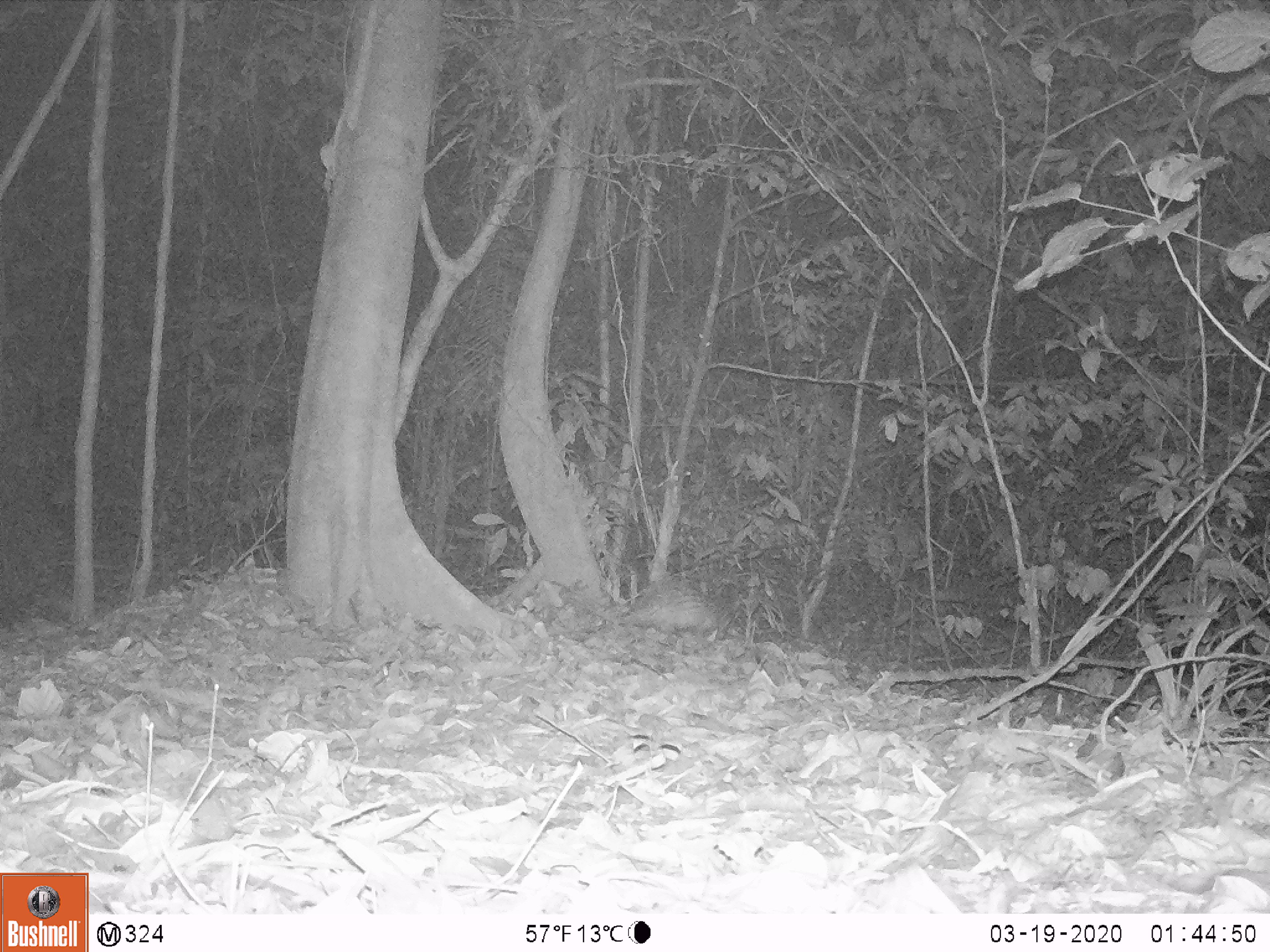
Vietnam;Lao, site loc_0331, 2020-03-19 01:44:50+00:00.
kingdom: Animalia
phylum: Chordata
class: Mammalia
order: Rodentia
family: Hystricidae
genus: Atherurus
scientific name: Atherurus macrourus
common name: asiatic brush-tailed porcupine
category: asiatic brush tailed porcupine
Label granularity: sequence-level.